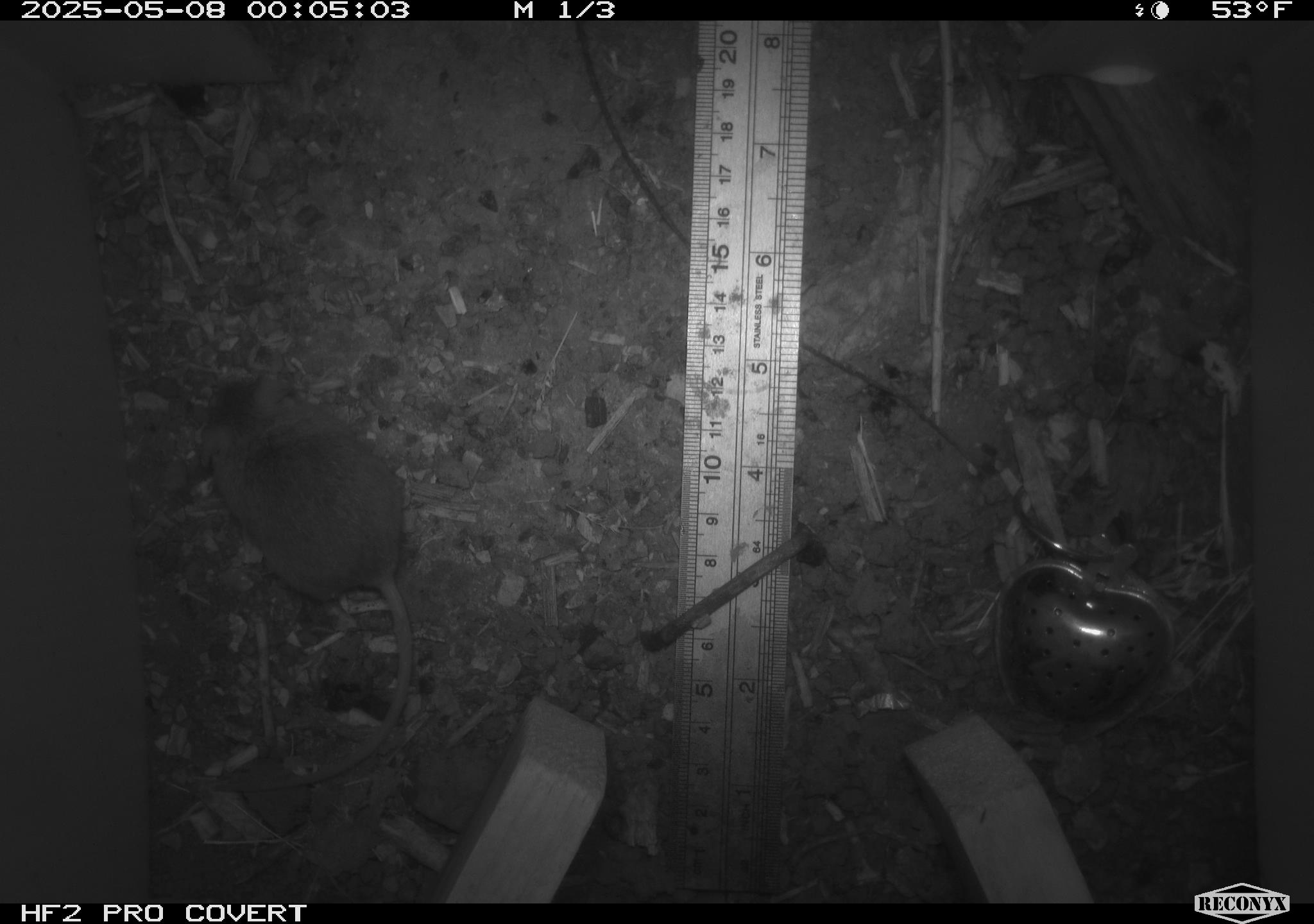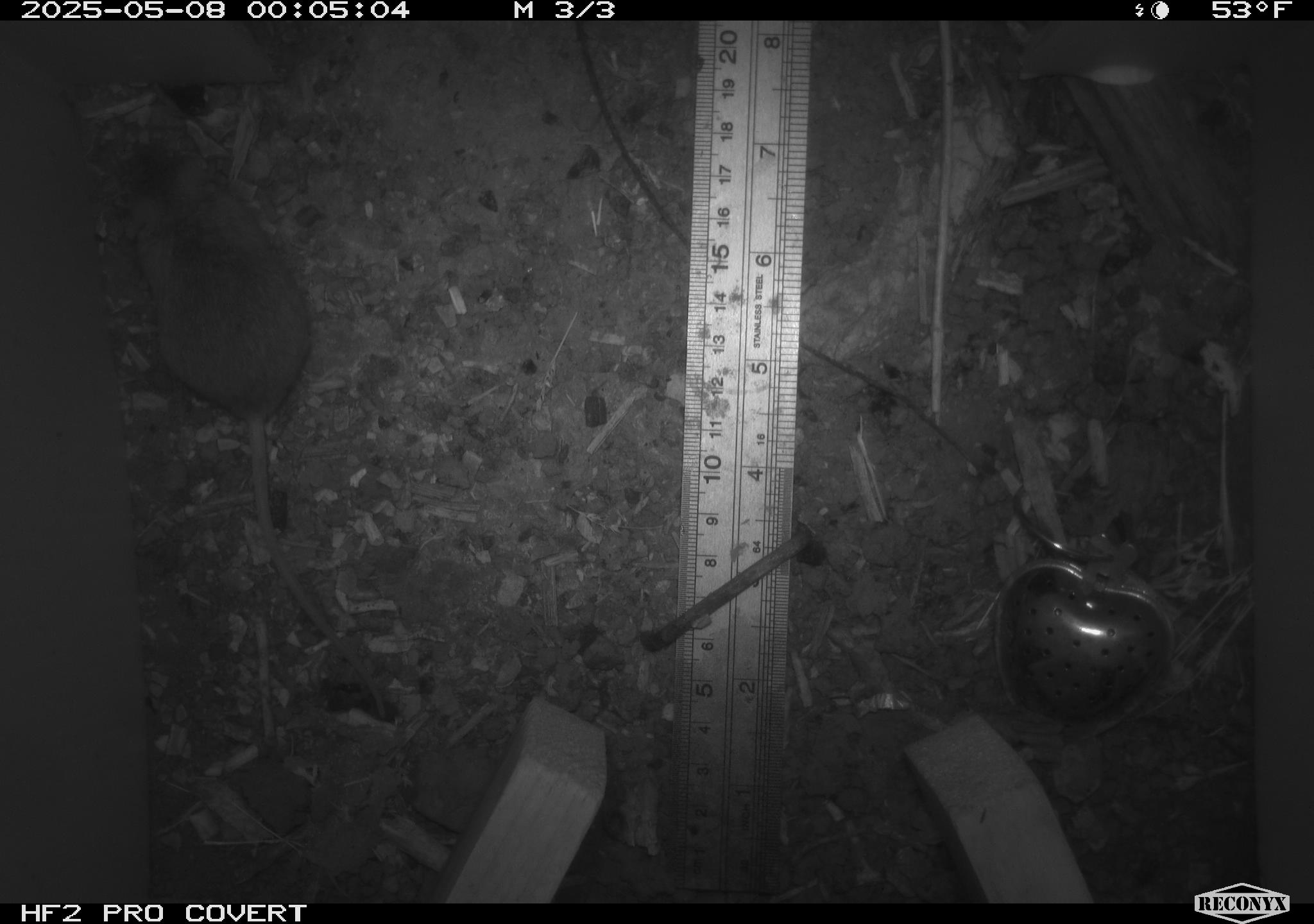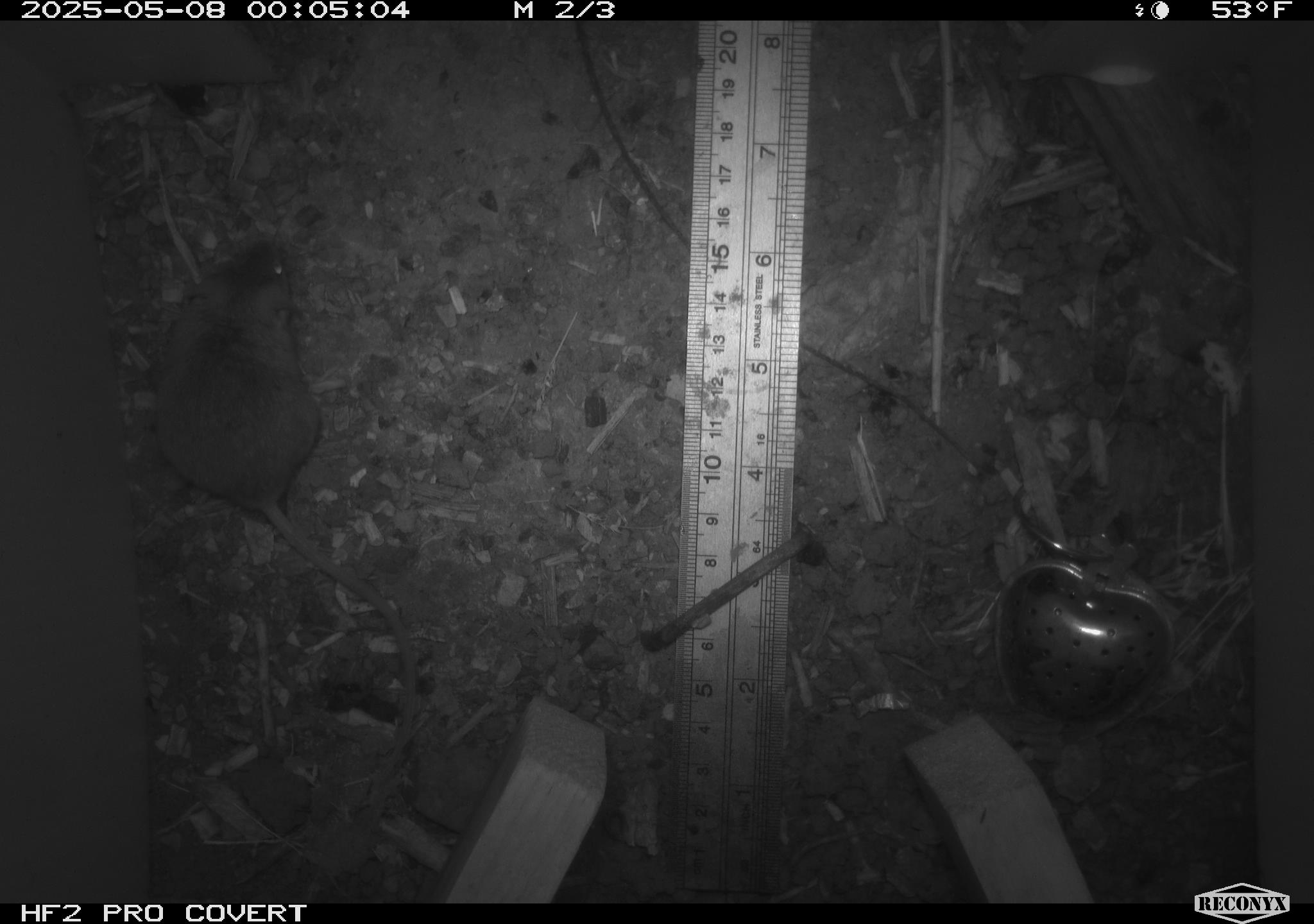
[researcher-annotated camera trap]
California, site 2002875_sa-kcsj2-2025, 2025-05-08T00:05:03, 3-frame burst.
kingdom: Animalia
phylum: Chordata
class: Mammalia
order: Rodentia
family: Muridae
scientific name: Muridae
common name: murids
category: muridae family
Muridae family (murids) (Muridae).